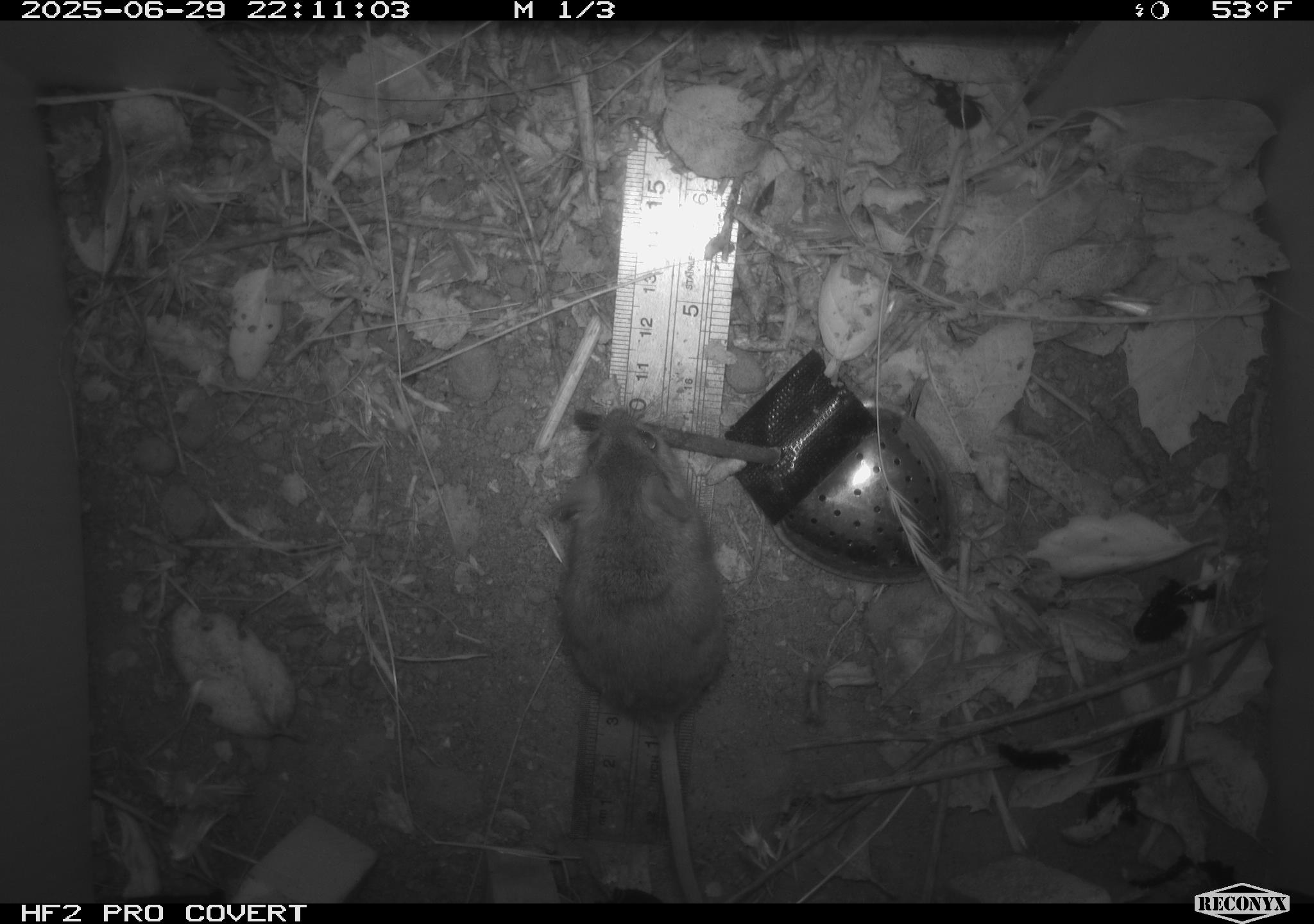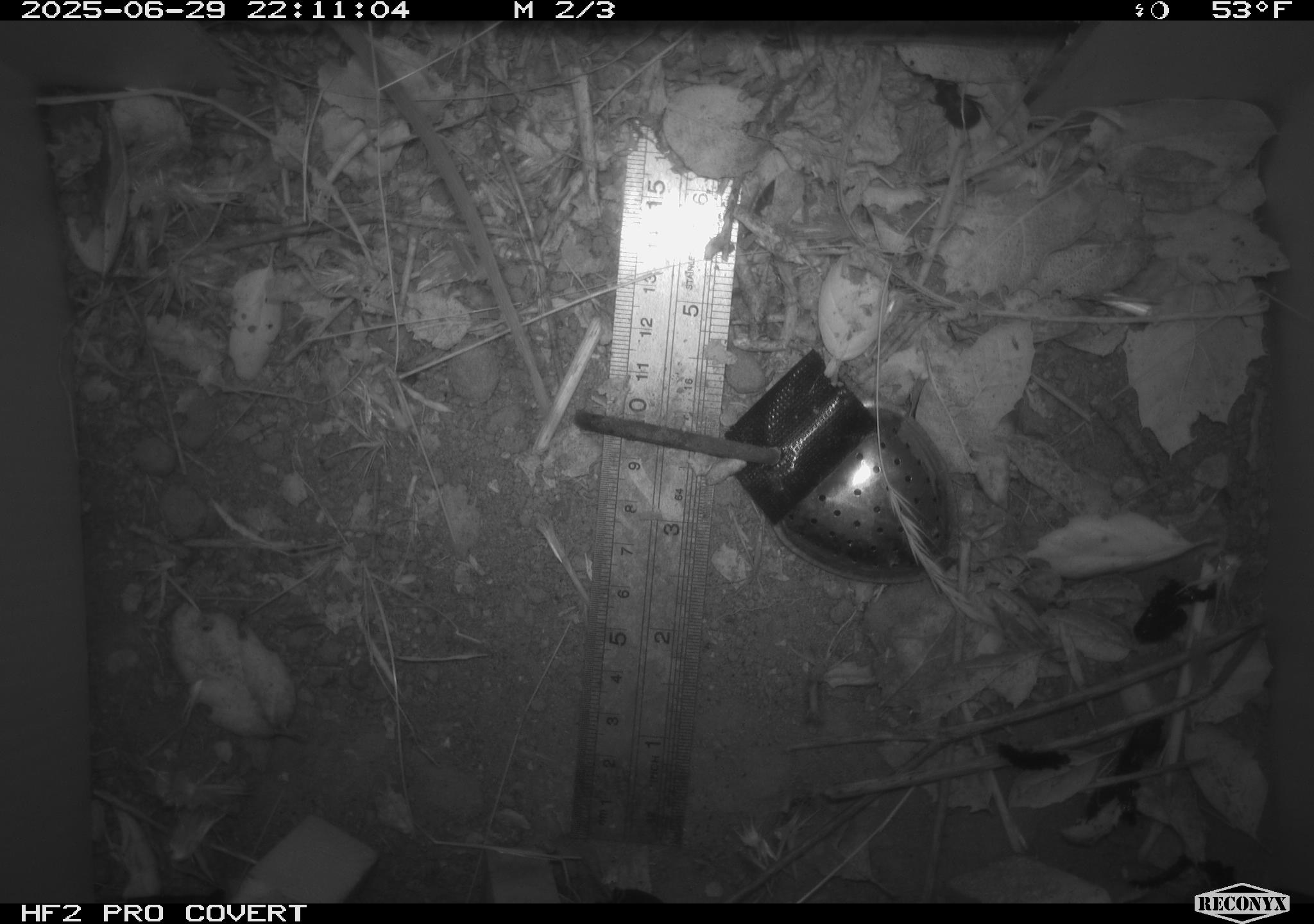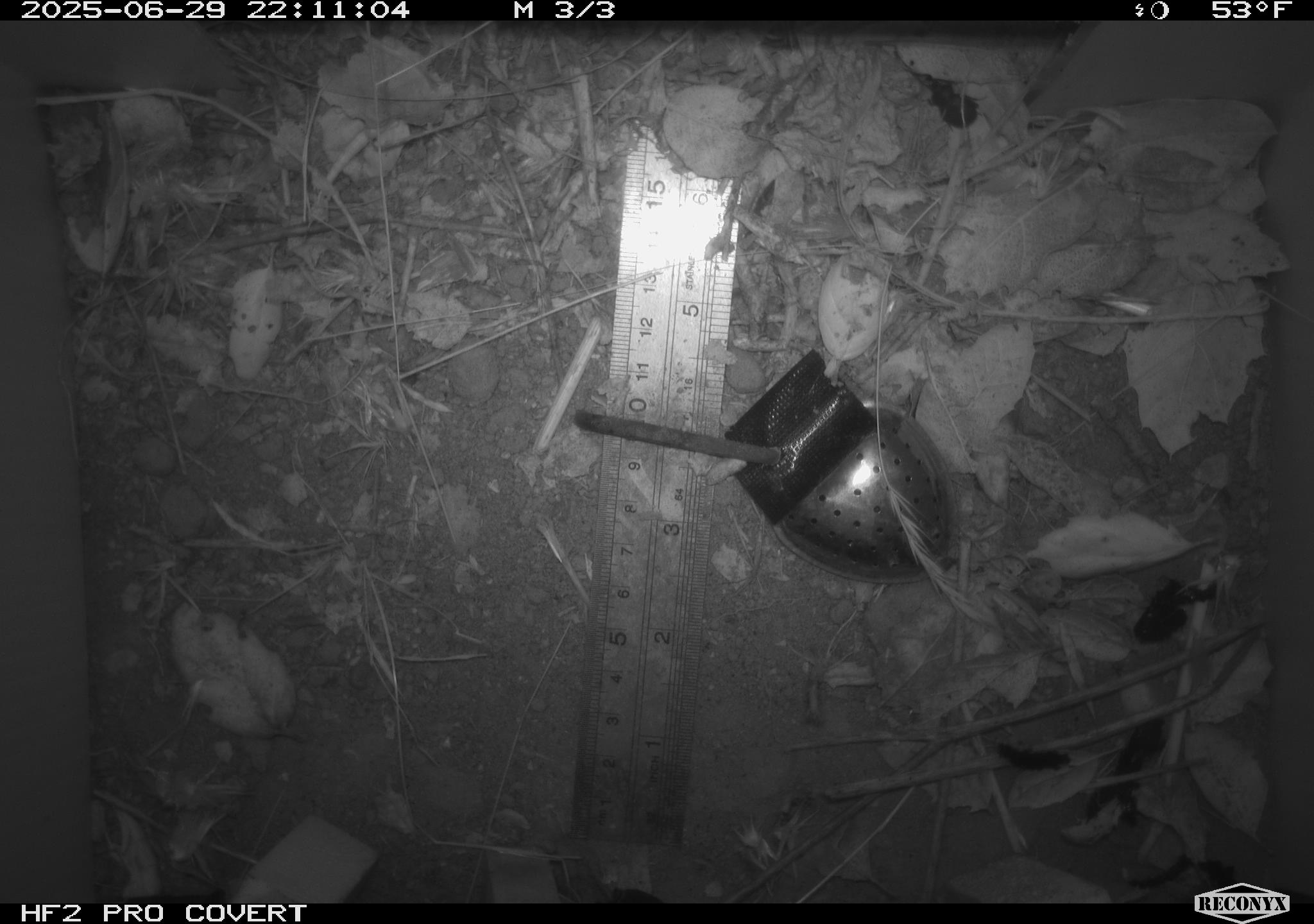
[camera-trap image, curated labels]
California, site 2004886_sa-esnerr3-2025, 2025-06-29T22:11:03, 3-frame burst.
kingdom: Animalia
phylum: Chordata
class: Mammalia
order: Rodentia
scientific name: Rodentia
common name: rodent